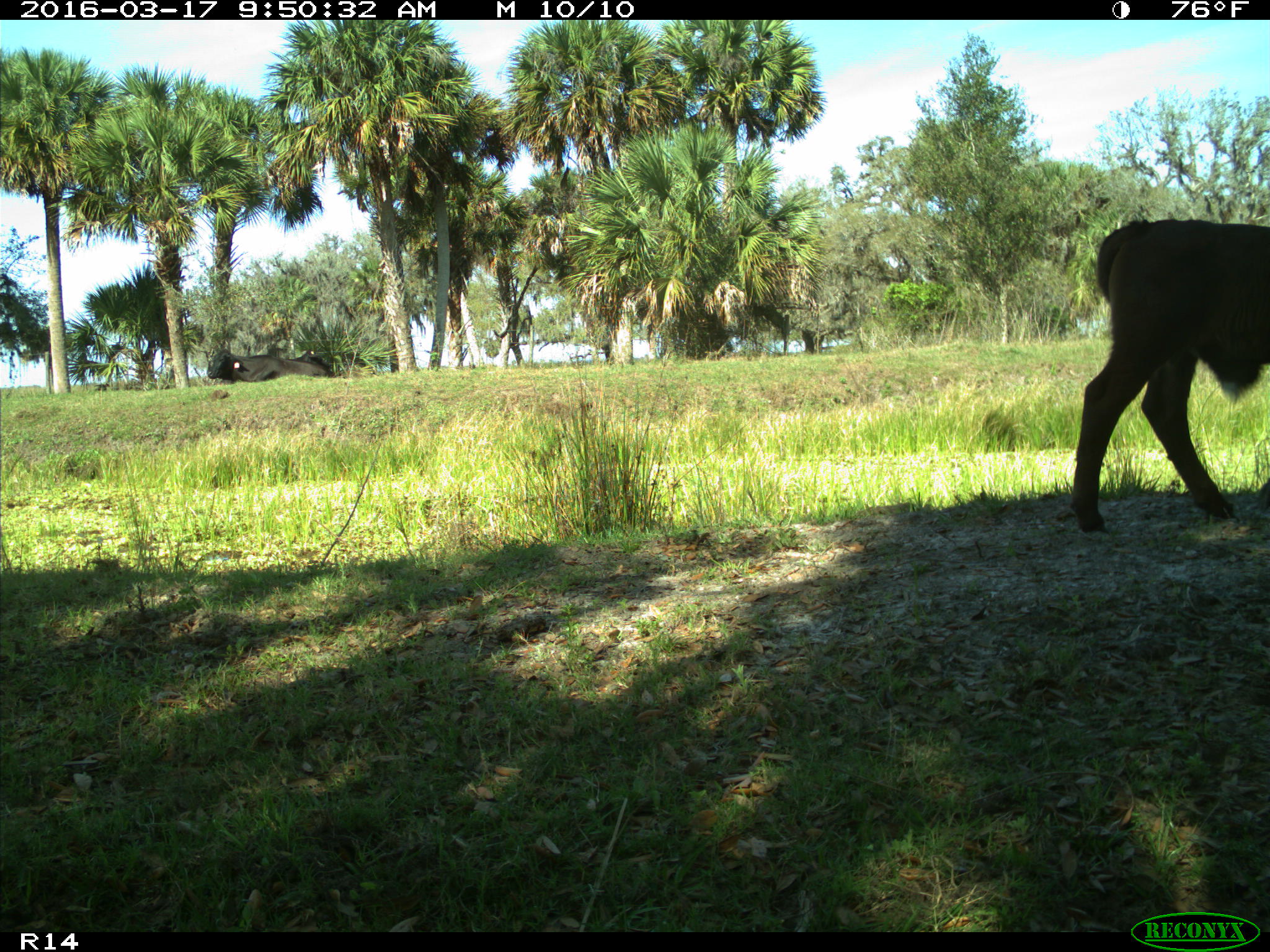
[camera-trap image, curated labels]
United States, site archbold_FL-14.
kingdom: Animalia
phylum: Chordata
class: Mammalia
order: Artiodactyla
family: Bovidae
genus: Bos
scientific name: Bos taurus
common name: domestic cow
Bos taurus (domestic cow).